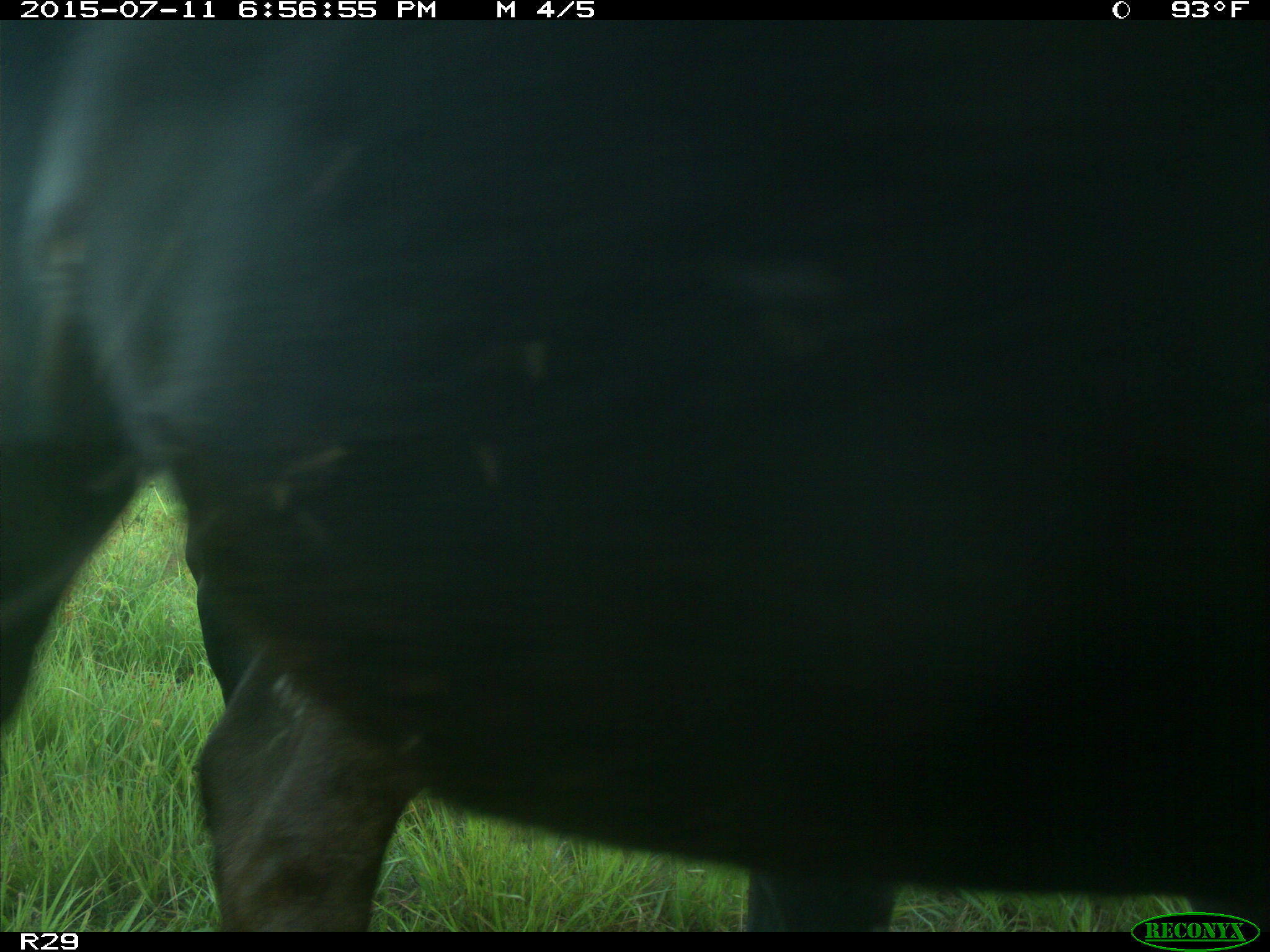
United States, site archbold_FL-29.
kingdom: Animalia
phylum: Chordata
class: Mammalia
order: Artiodactyla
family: Bovidae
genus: Bos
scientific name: Bos taurus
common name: domestic cow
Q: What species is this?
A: Bos taurus (domestic cow).